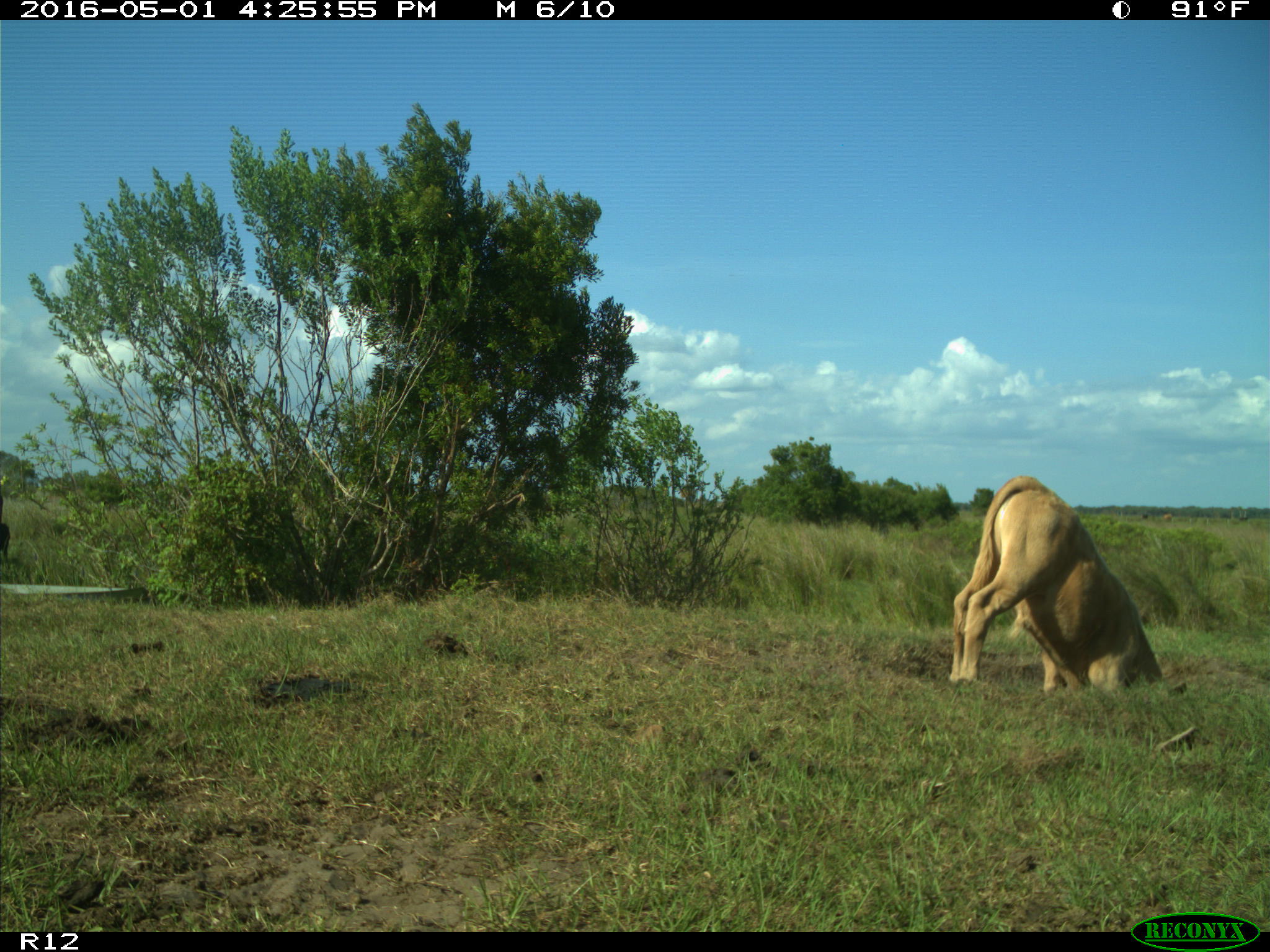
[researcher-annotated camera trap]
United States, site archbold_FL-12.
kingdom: Animalia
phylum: Chordata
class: Mammalia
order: Artiodactyla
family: Bovidae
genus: Bos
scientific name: Bos taurus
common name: domestic cow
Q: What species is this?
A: Bos taurus (domestic cow).